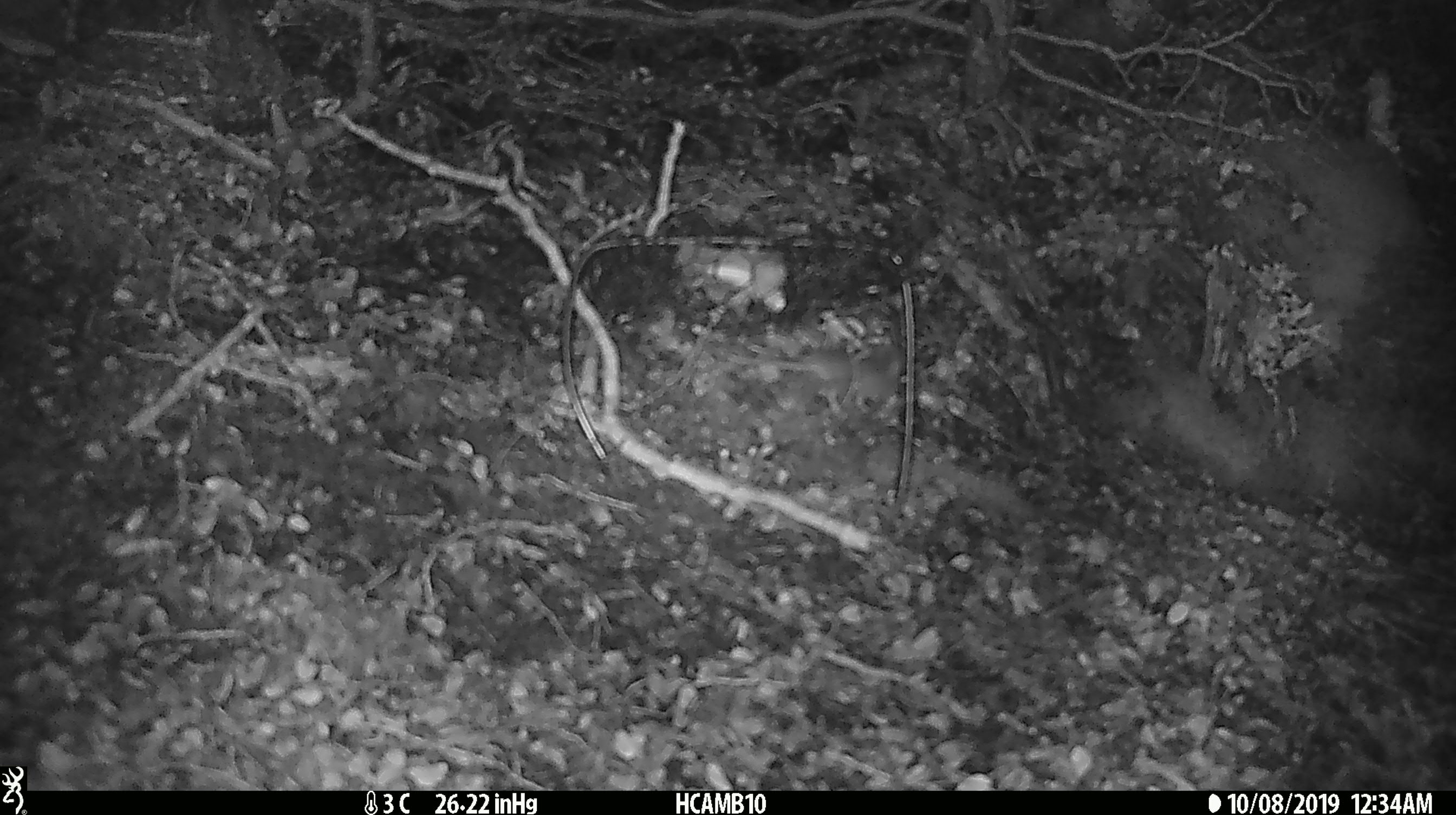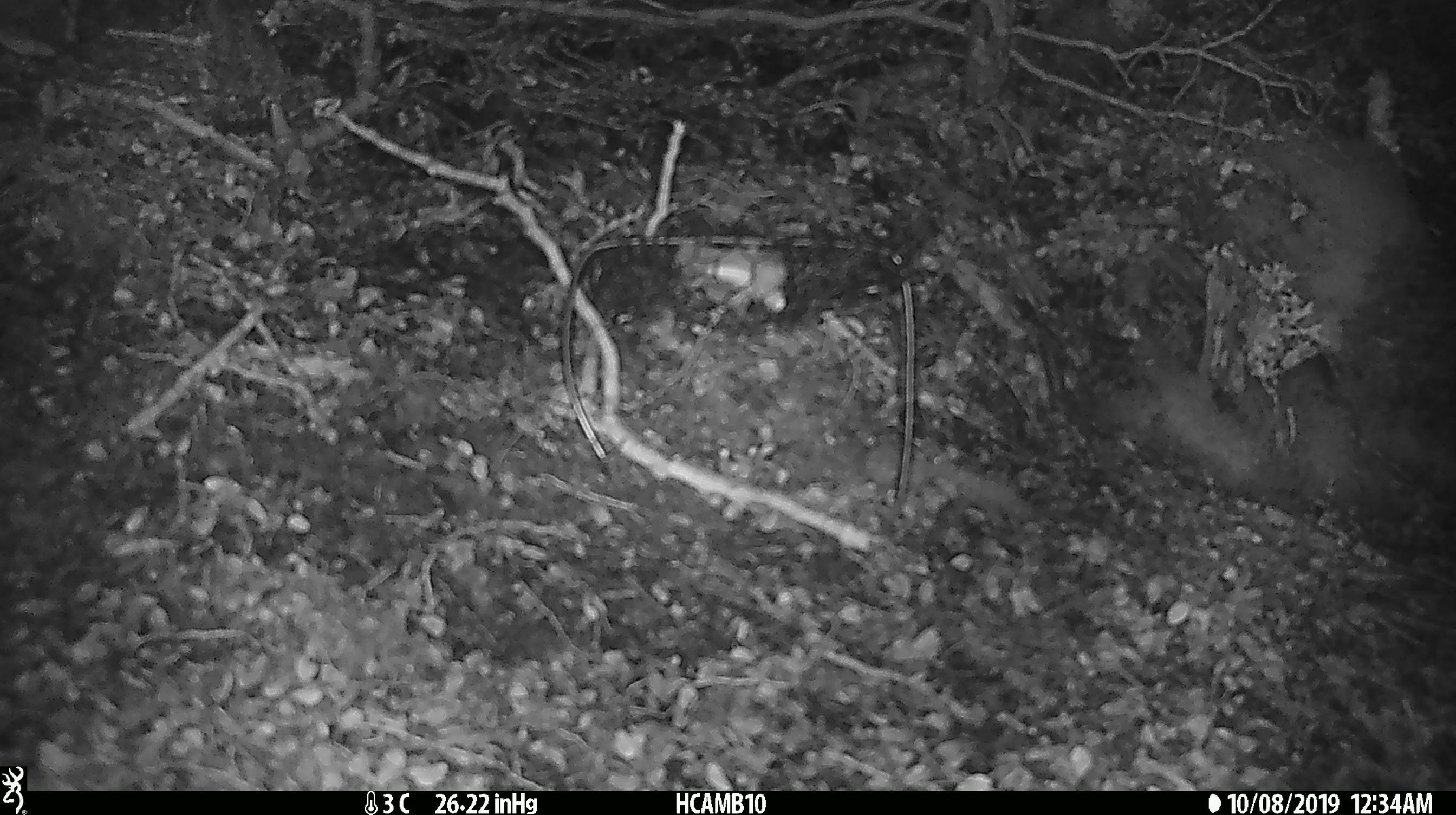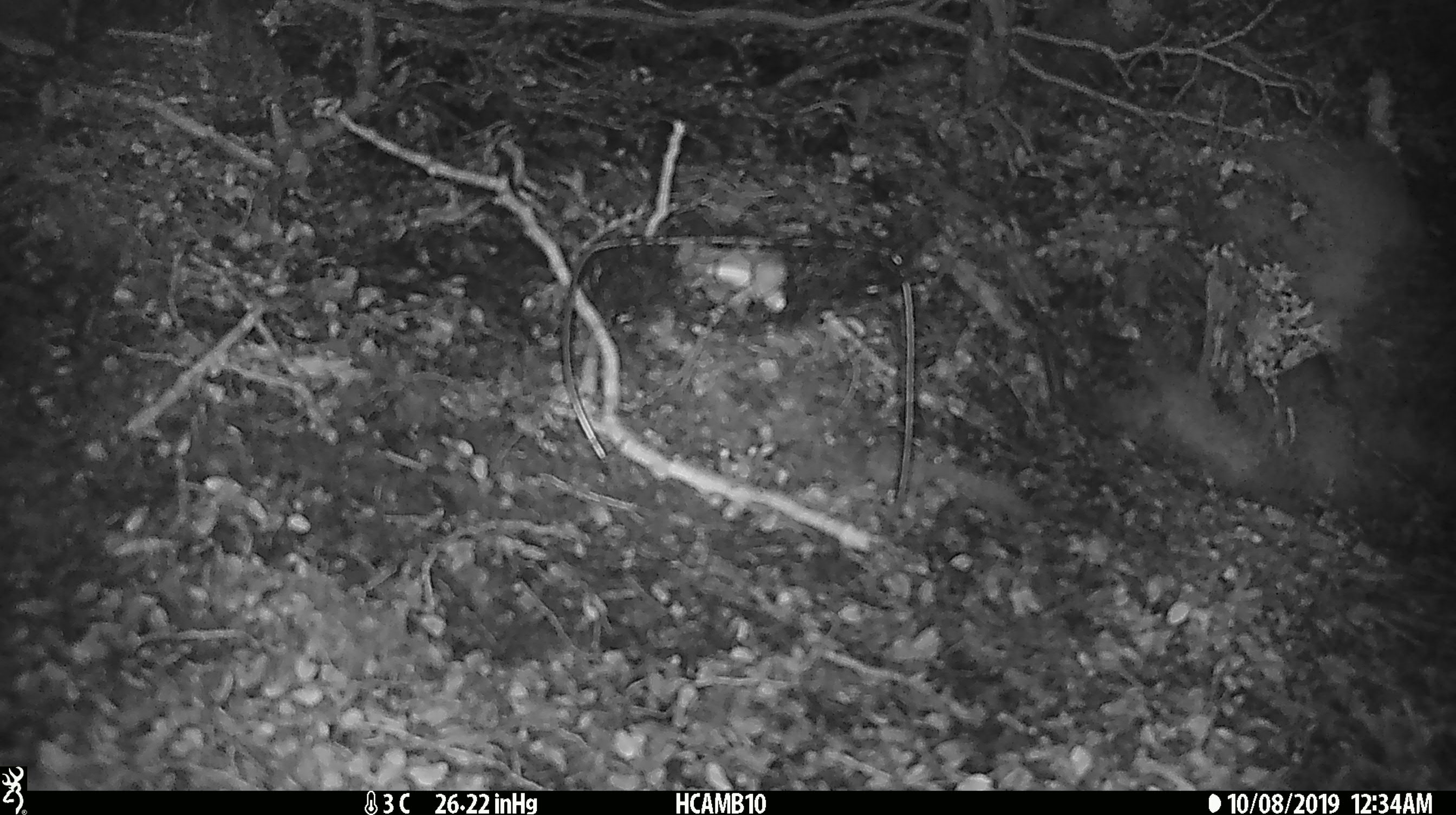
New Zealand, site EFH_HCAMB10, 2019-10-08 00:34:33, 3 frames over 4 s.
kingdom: Animalia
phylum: Chordata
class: Mammalia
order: Rodentia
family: Muridae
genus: Mus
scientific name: Mus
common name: mouse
Mouse (Mus).